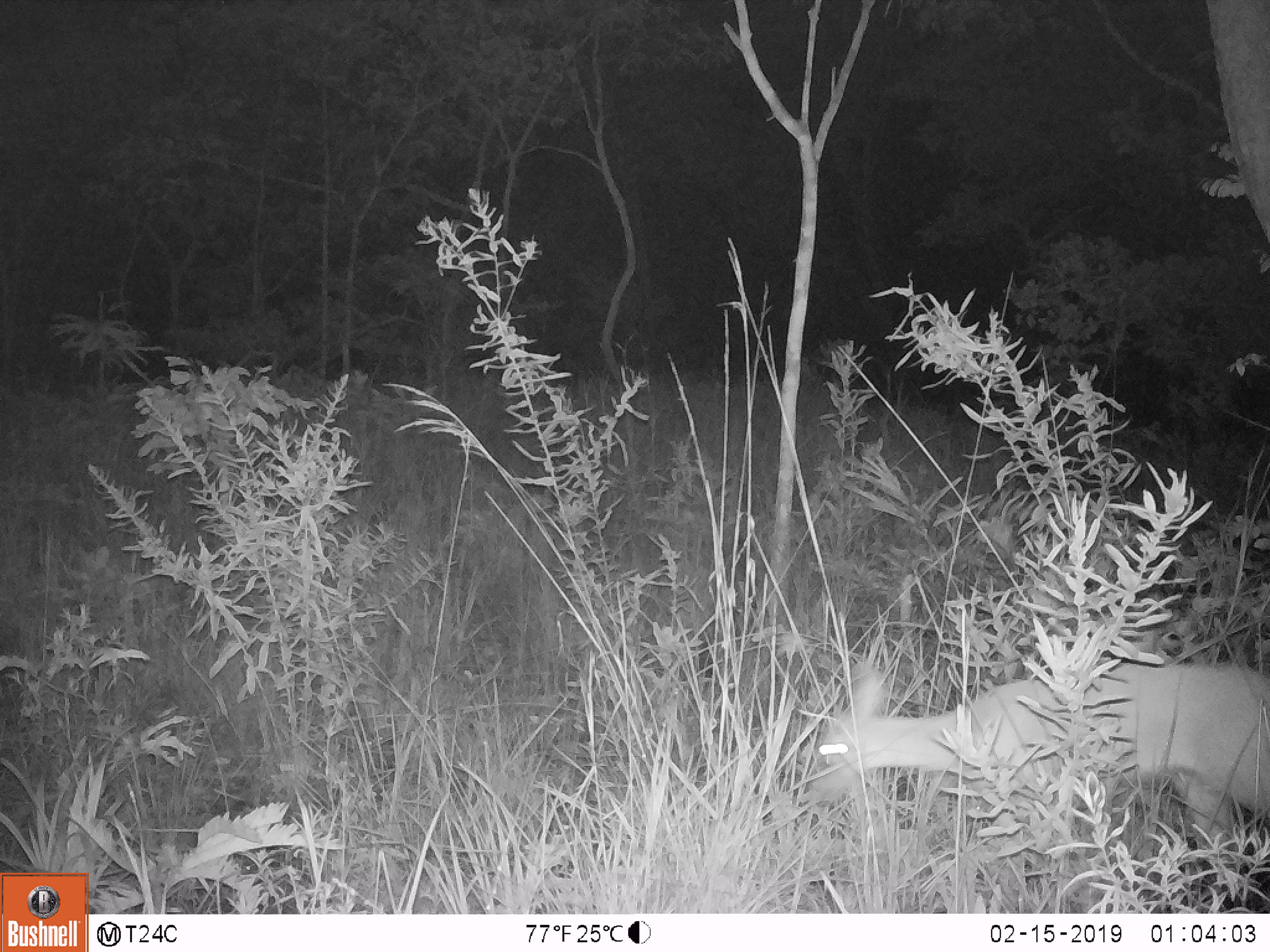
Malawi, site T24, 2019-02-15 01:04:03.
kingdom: Animalia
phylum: Chordata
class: Mammalia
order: Artiodactyla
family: Bovidae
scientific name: Antilopinae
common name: small antelope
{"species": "small antelope (Antilopinae)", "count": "1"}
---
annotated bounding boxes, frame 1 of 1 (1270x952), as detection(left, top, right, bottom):
small antelope: detection(791, 640, 1270, 884)